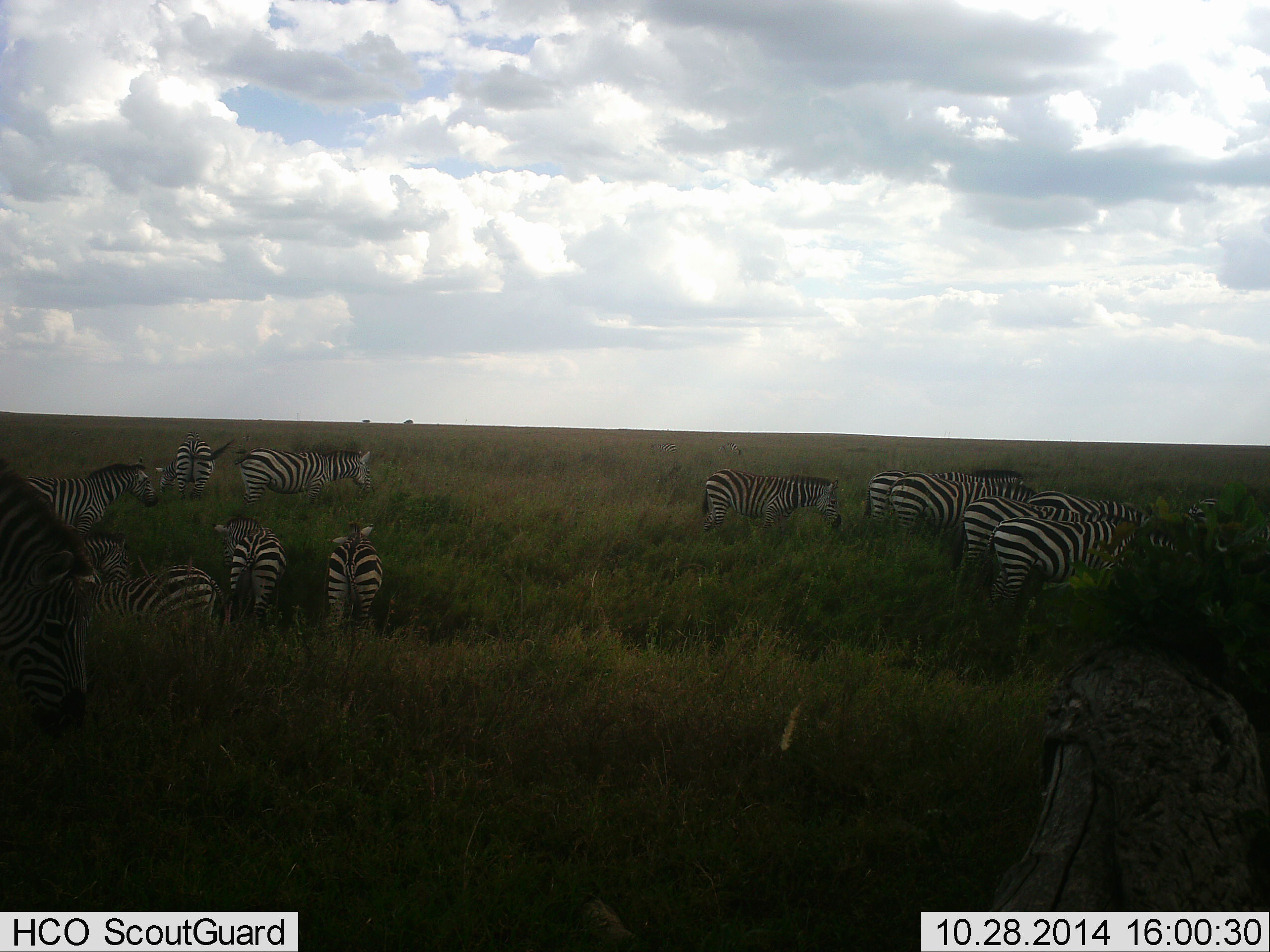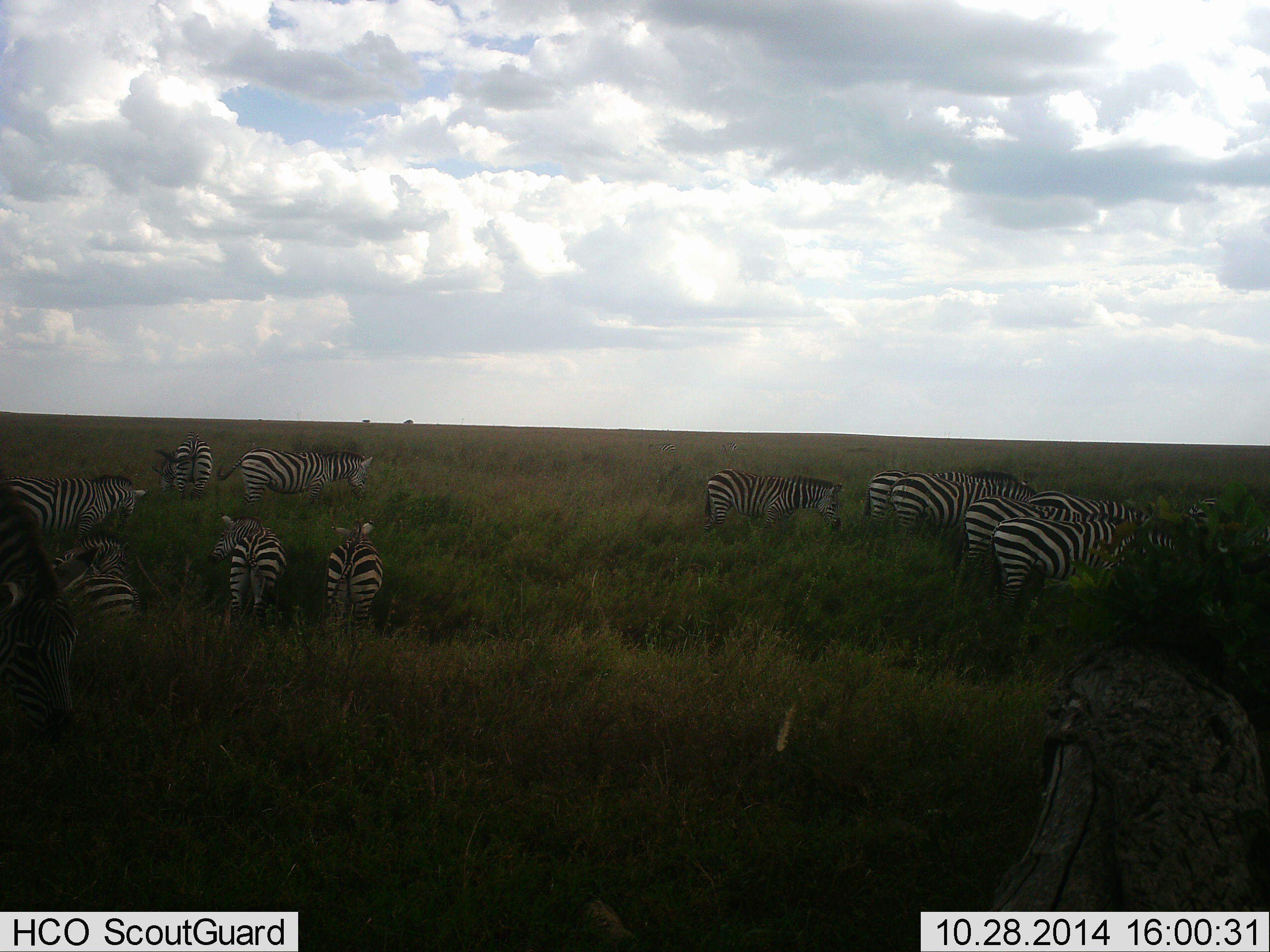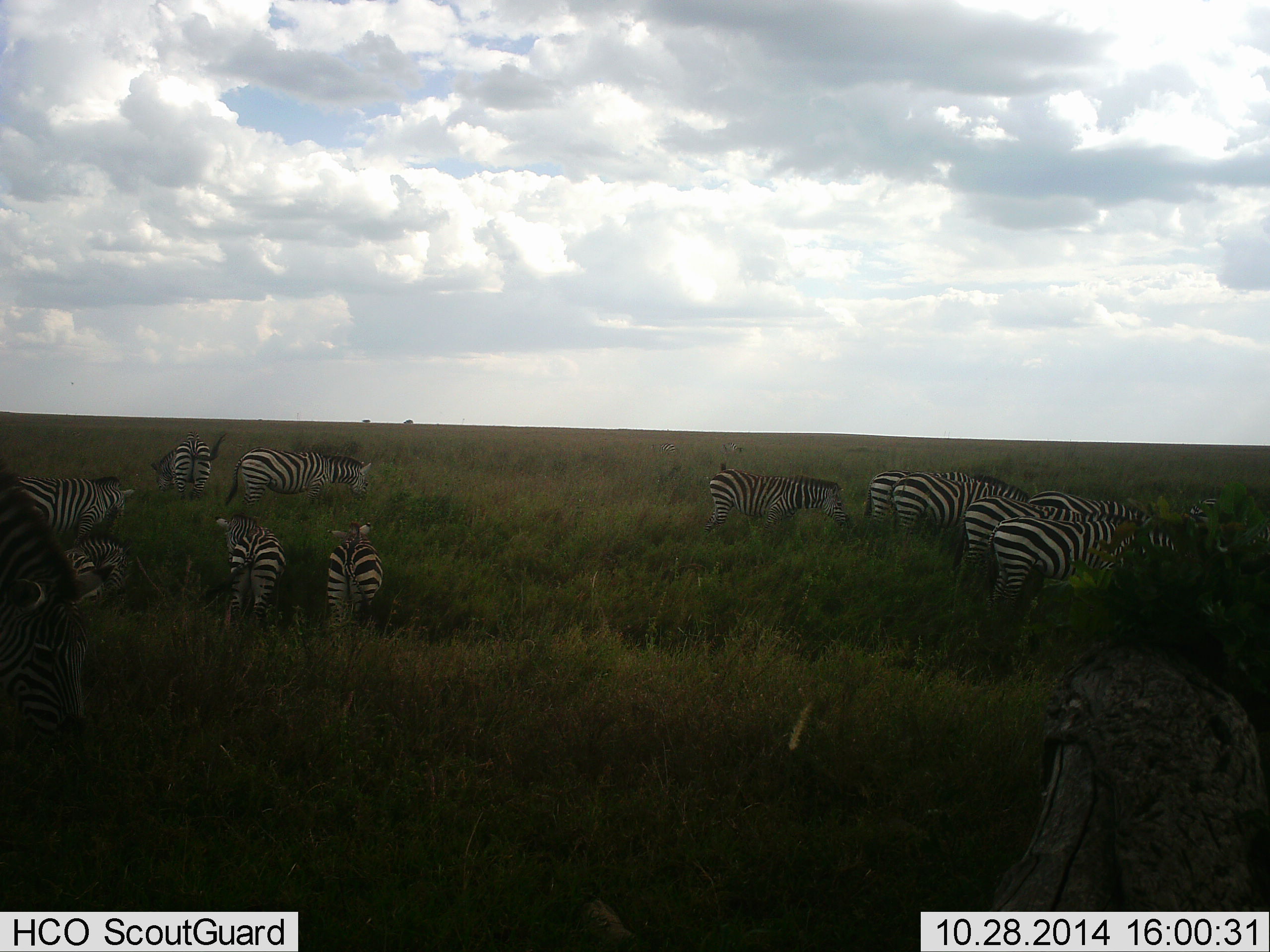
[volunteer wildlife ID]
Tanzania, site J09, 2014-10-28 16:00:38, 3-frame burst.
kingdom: Animalia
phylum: Chordata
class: Mammalia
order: Perissodactyla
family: Equidae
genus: Equus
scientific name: Equus quagga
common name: plains zebra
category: zebra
Zebra (plains zebra) (Equus quagga), count 11-50. Behavior (volunteer vote fractions): standing 60%, resting 20%, moving 50%, interacting 0%. Young present (vote fraction): 10%. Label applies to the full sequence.